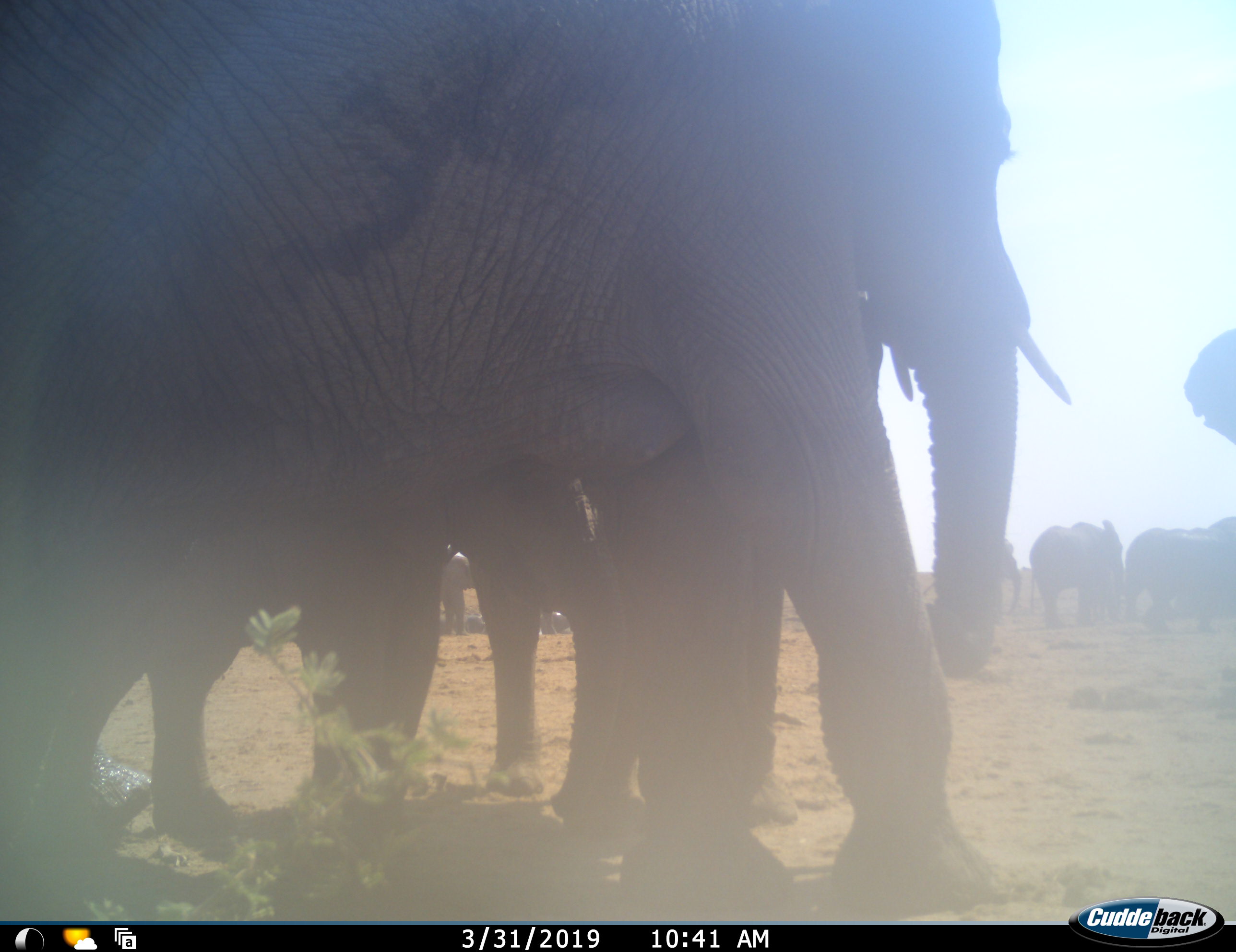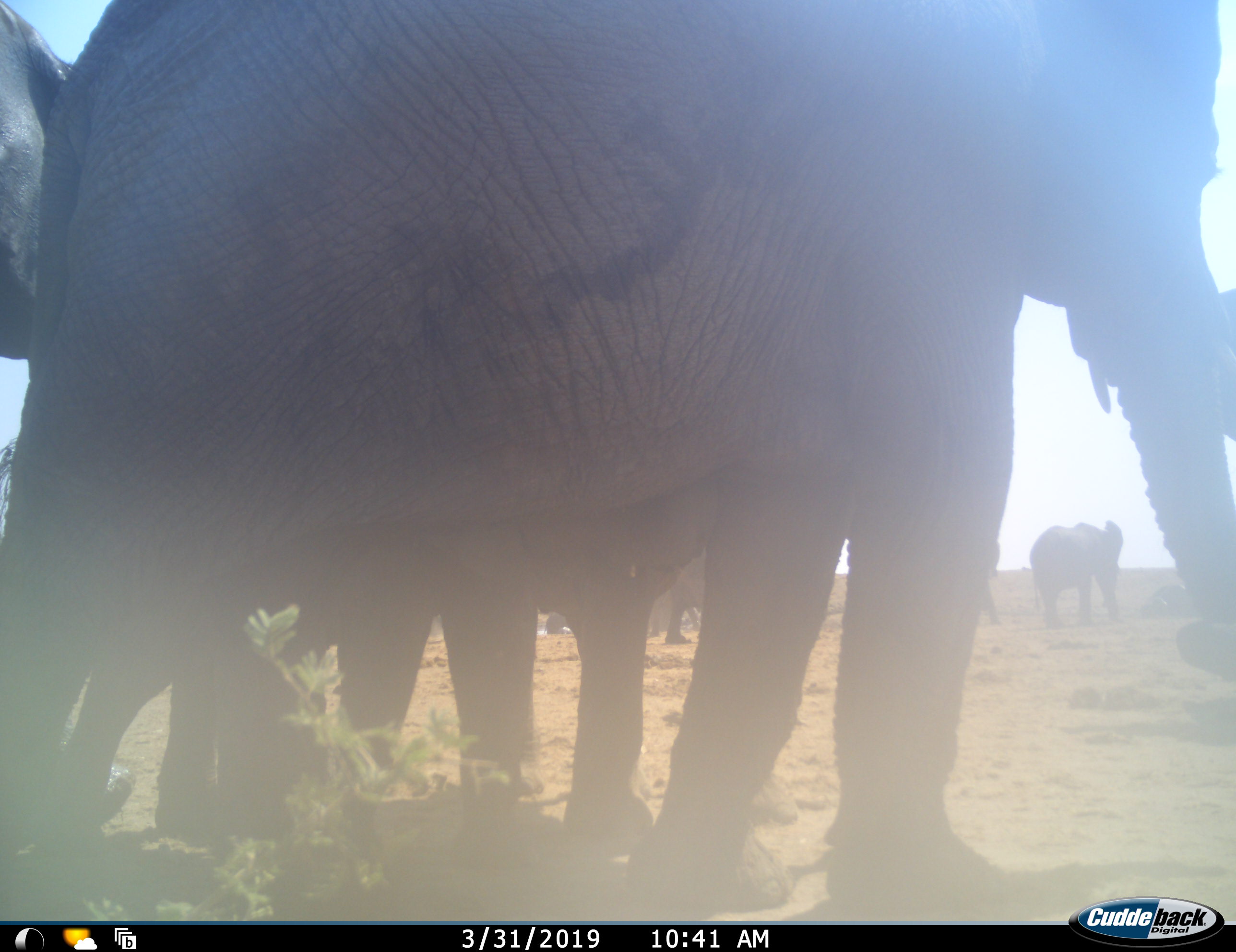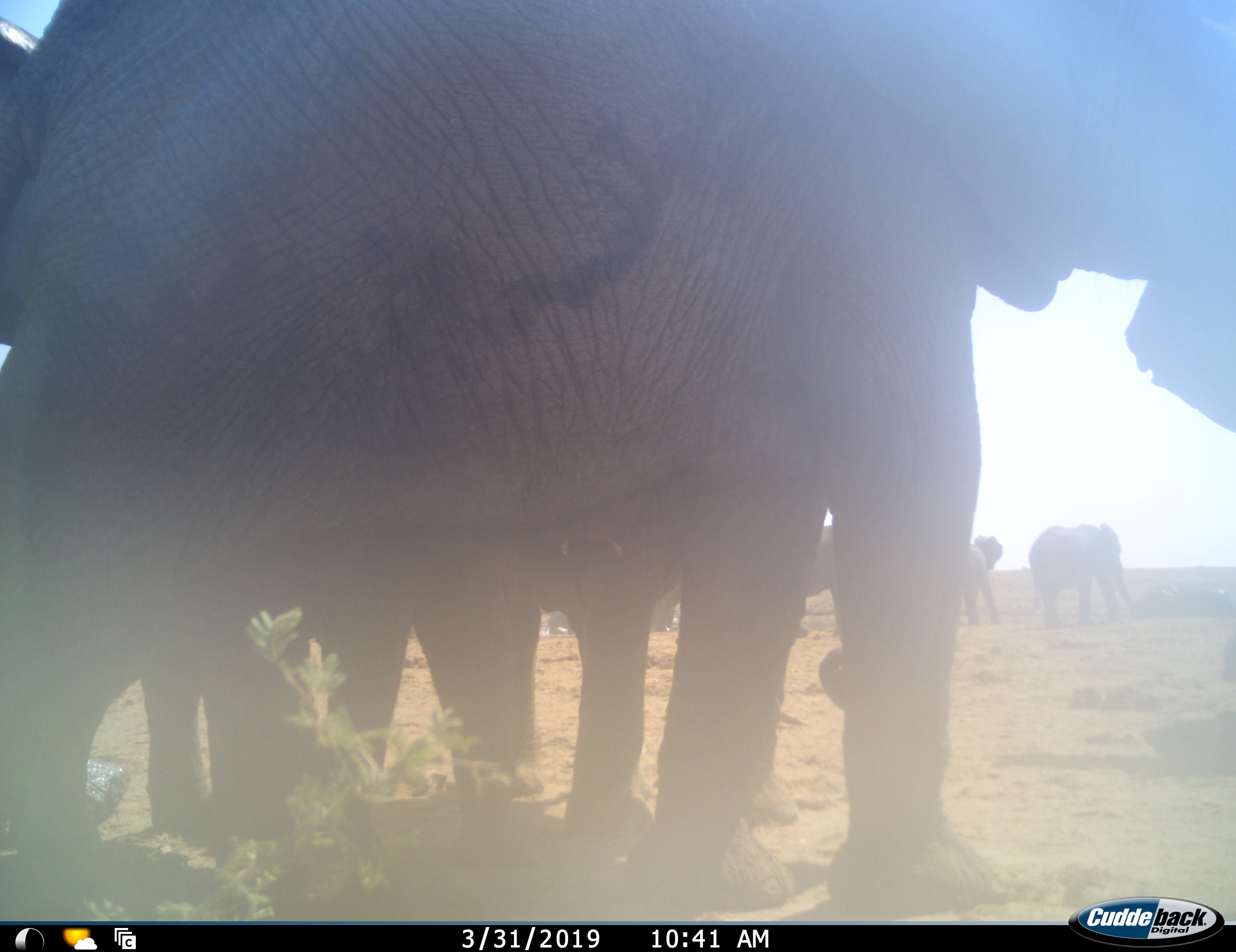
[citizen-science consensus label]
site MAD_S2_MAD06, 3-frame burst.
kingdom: Animalia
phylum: Chordata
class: Mammalia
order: Proboscidea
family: Elephantidae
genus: Loxodonta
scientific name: Loxodonta africana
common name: african bush elephant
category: elephant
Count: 9.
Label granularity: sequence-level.